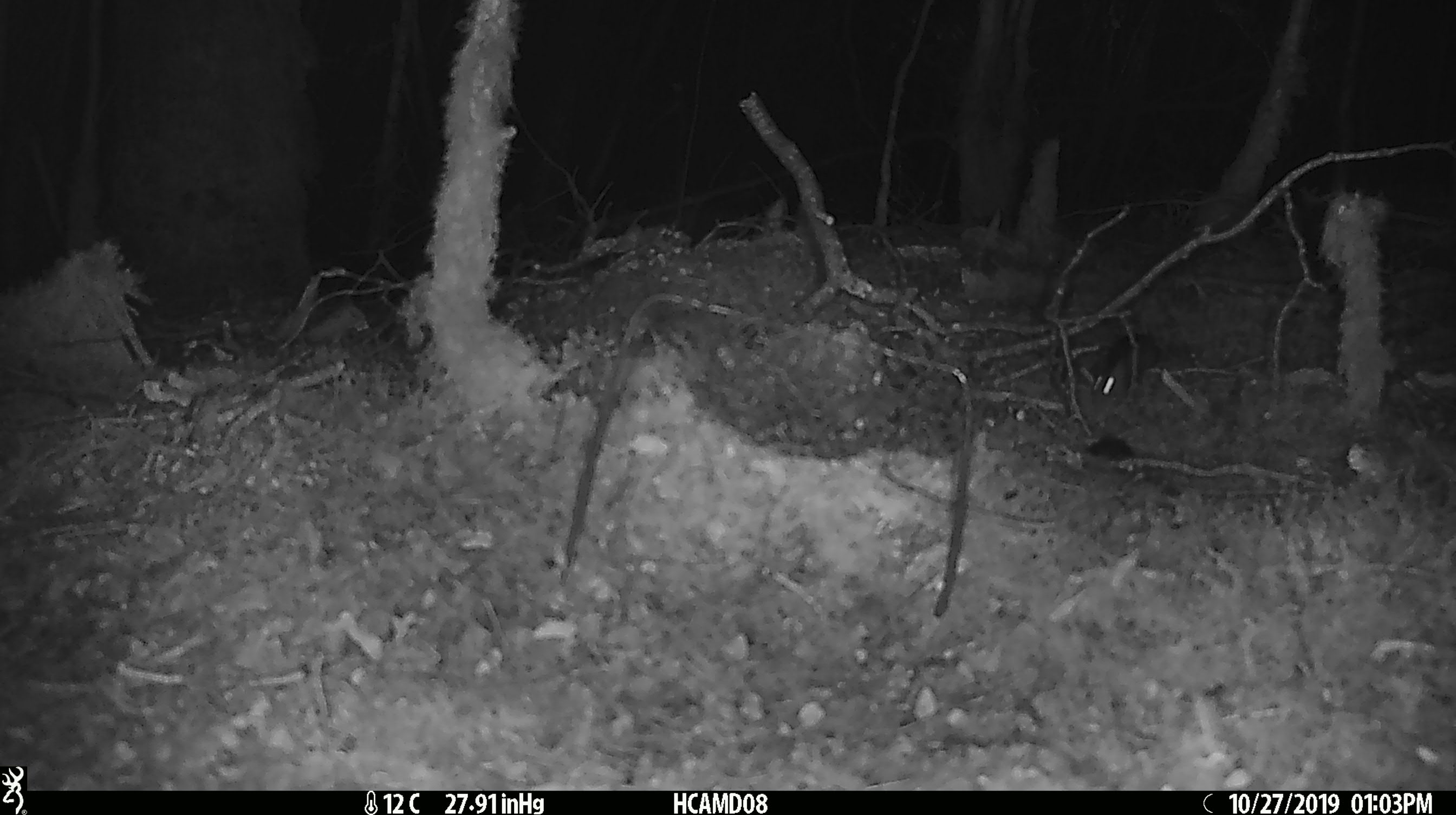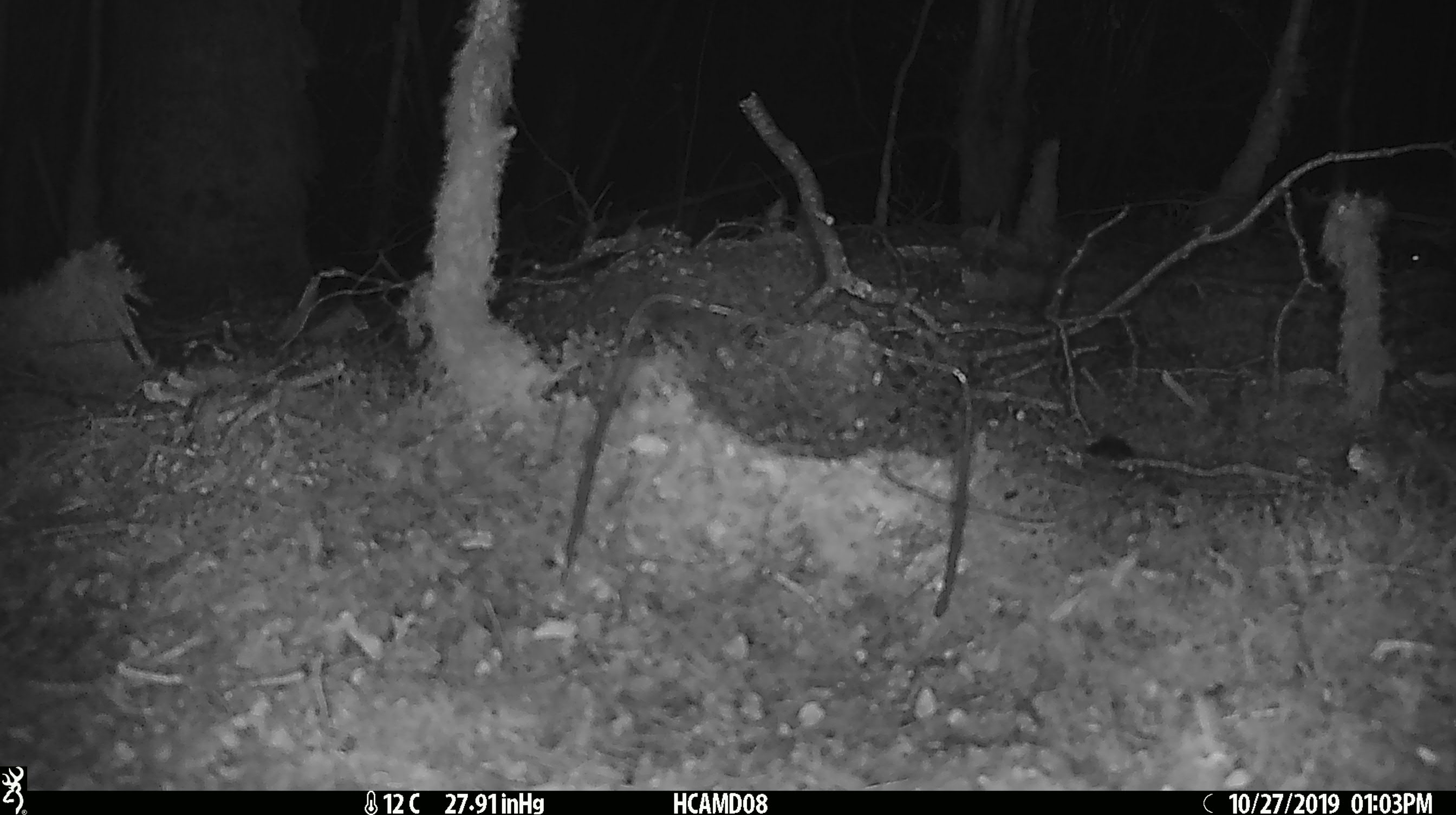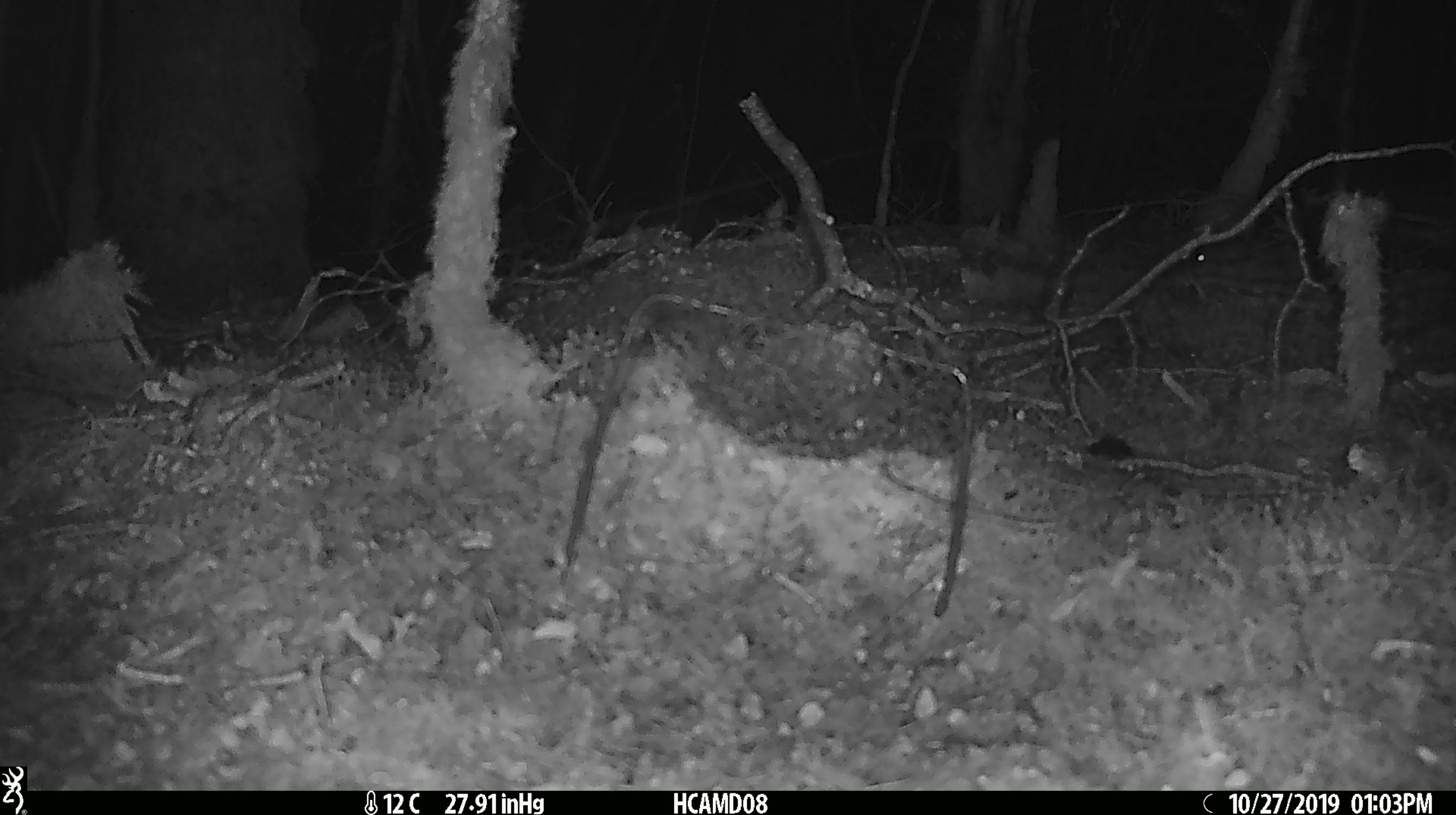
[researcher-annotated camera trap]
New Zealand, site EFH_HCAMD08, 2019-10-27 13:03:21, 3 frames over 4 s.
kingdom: Animalia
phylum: Chordata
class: Mammalia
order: Rodentia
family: Muridae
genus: Mus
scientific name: Mus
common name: mouse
Mouse (Mus).